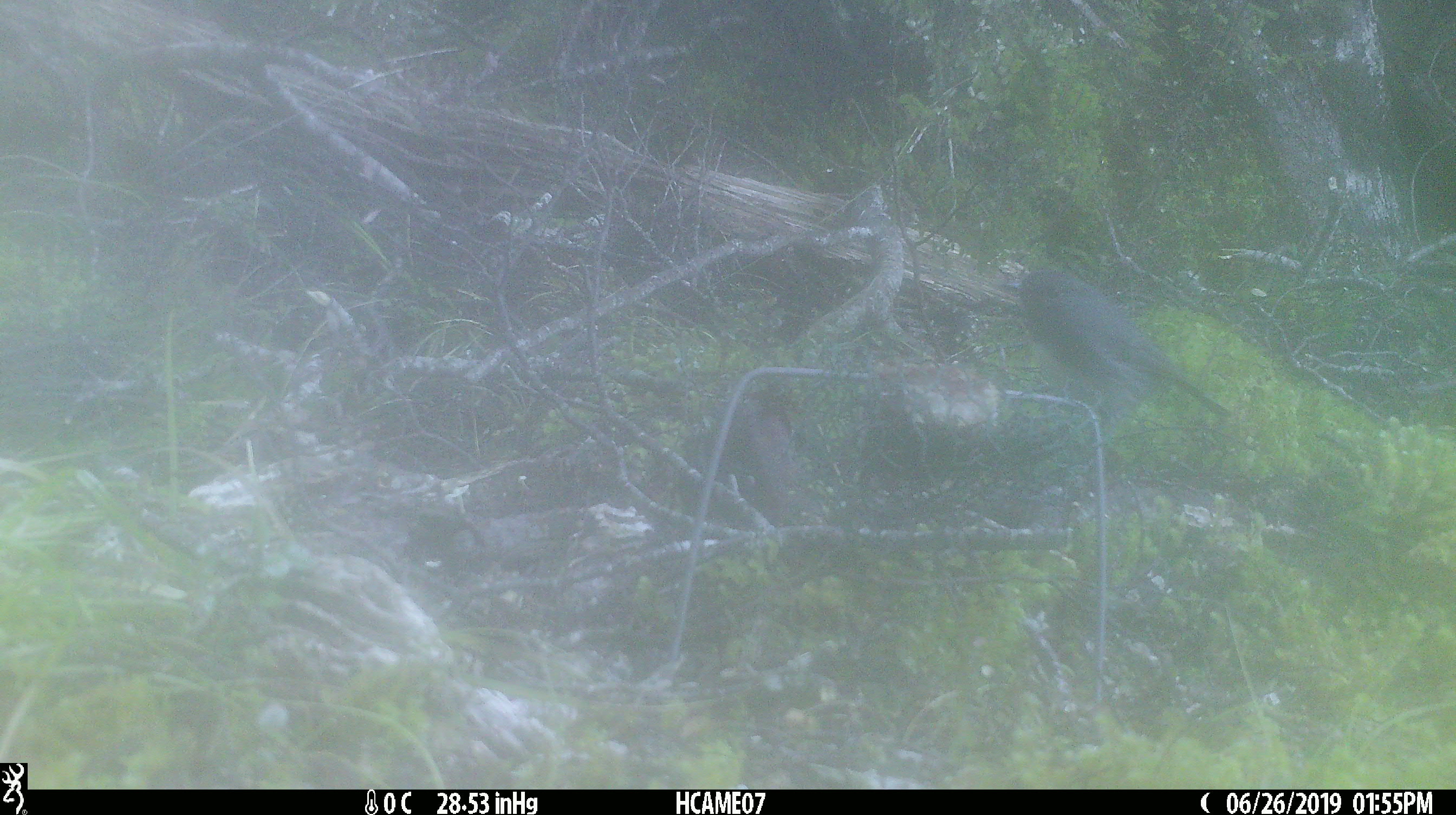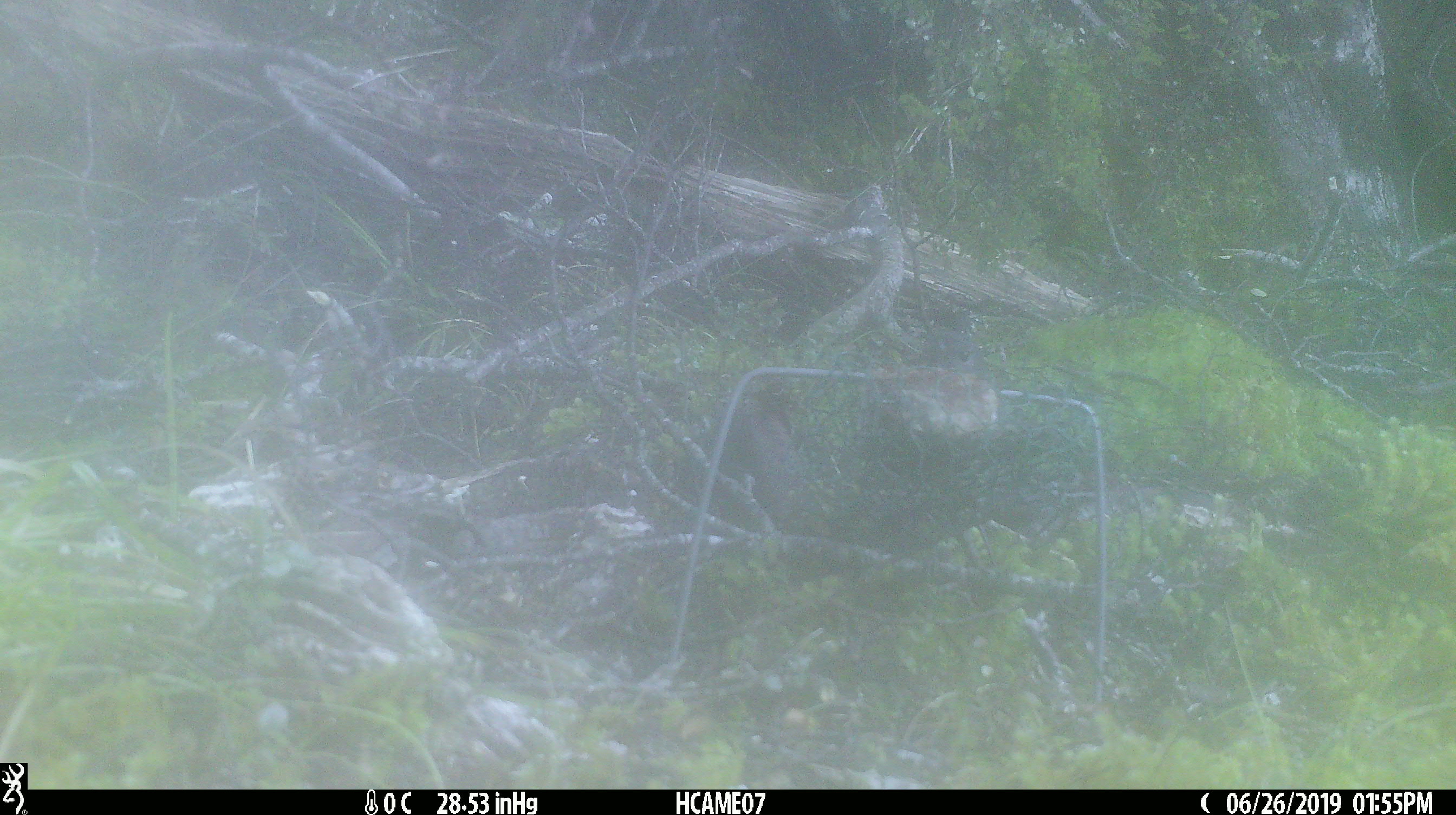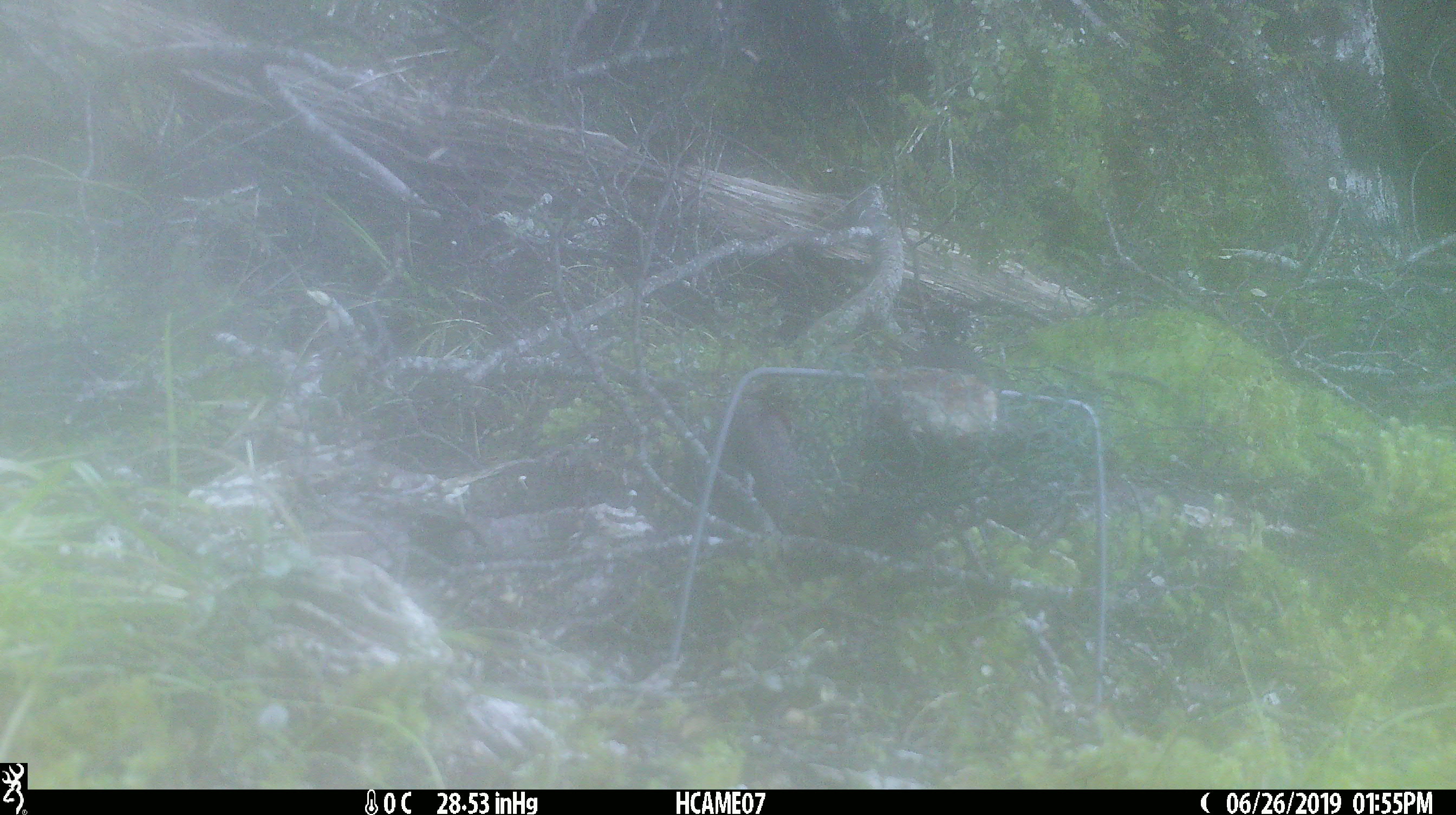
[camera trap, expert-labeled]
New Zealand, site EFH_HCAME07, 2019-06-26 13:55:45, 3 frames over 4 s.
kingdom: Animalia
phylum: Chordata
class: Aves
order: Passeriformes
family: Petroicidae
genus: Petroica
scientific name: Petroica australis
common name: new zealand robin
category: robin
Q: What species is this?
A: Robin (new zealand robin) (Petroica australis).